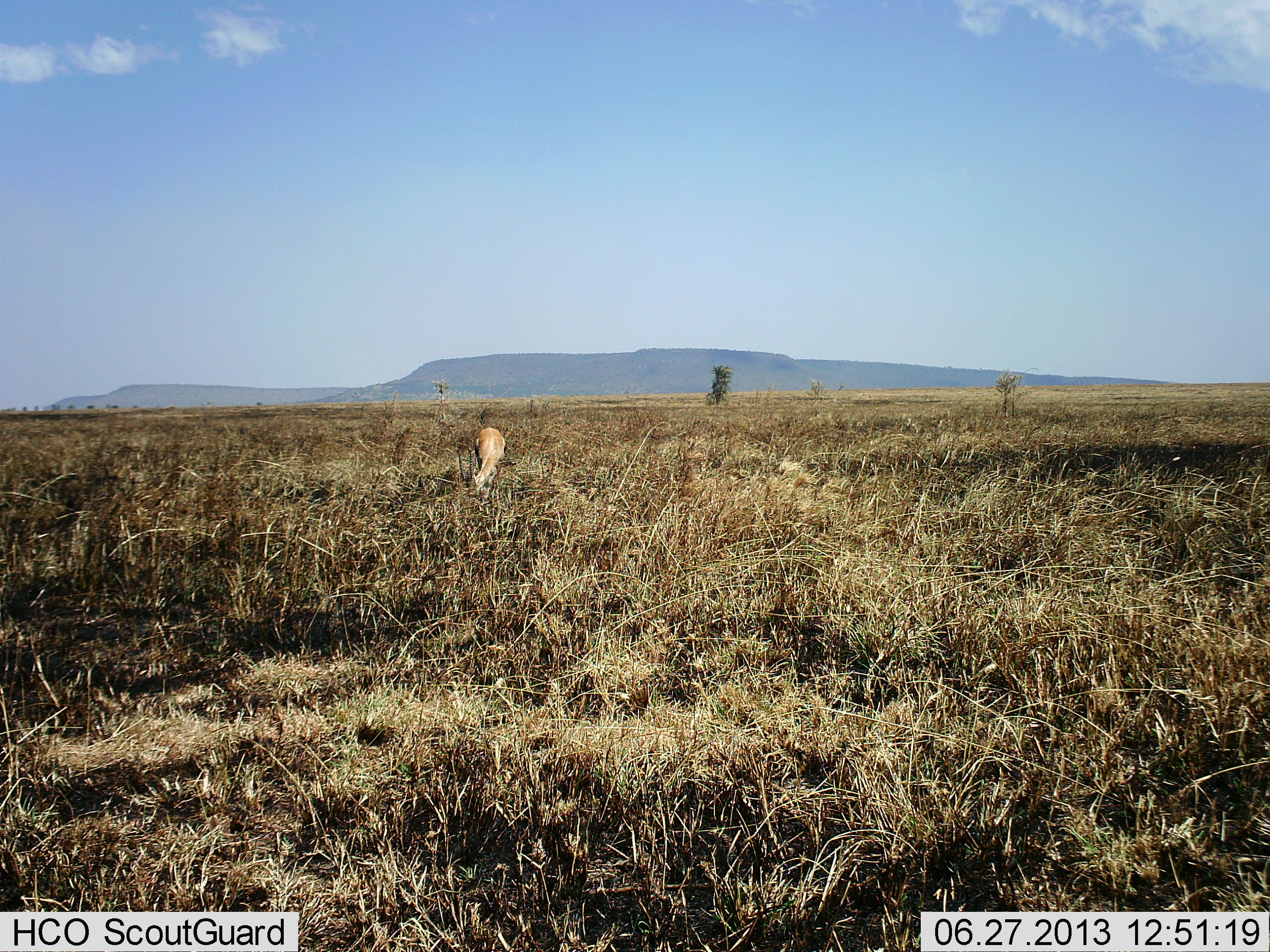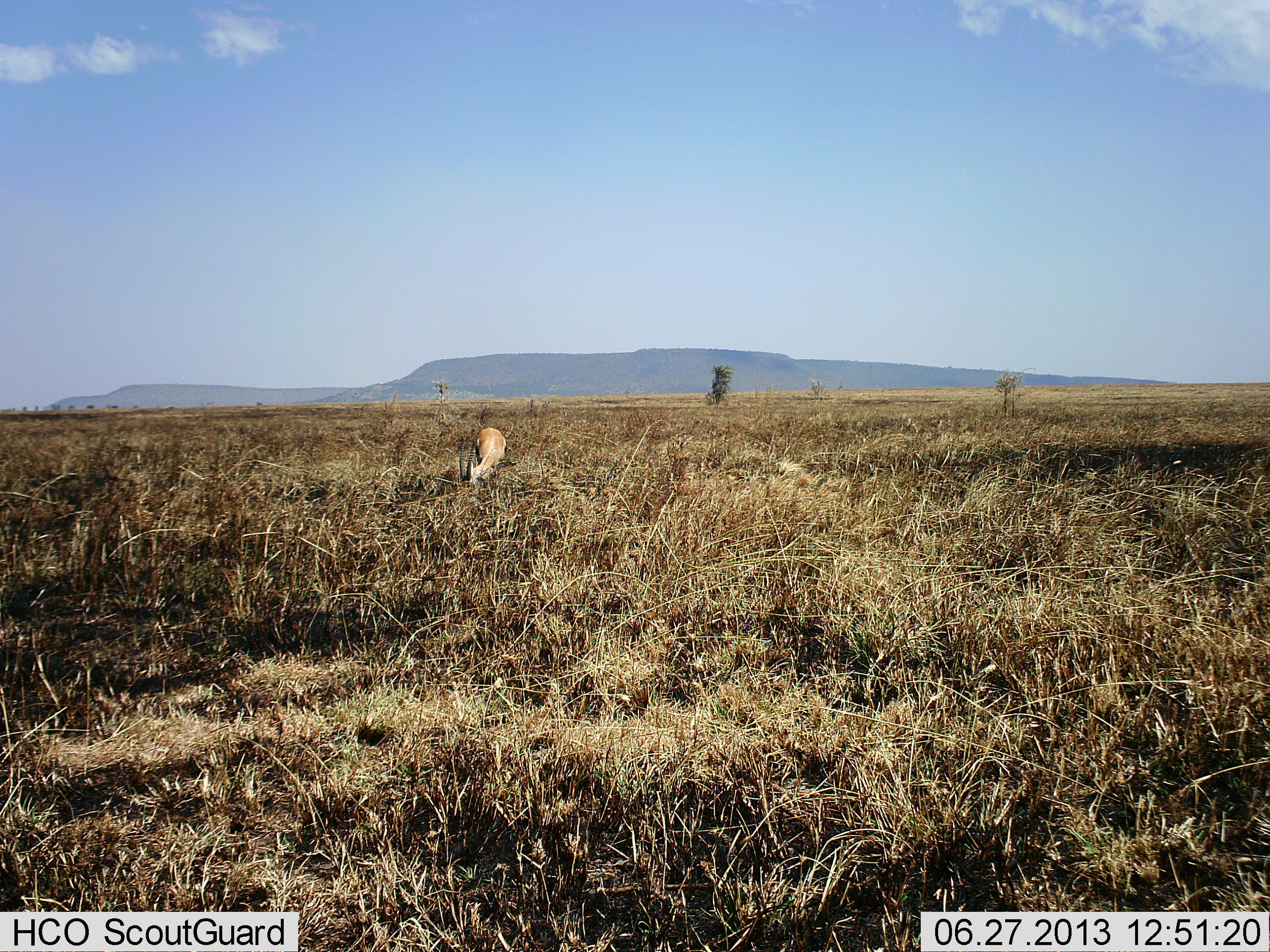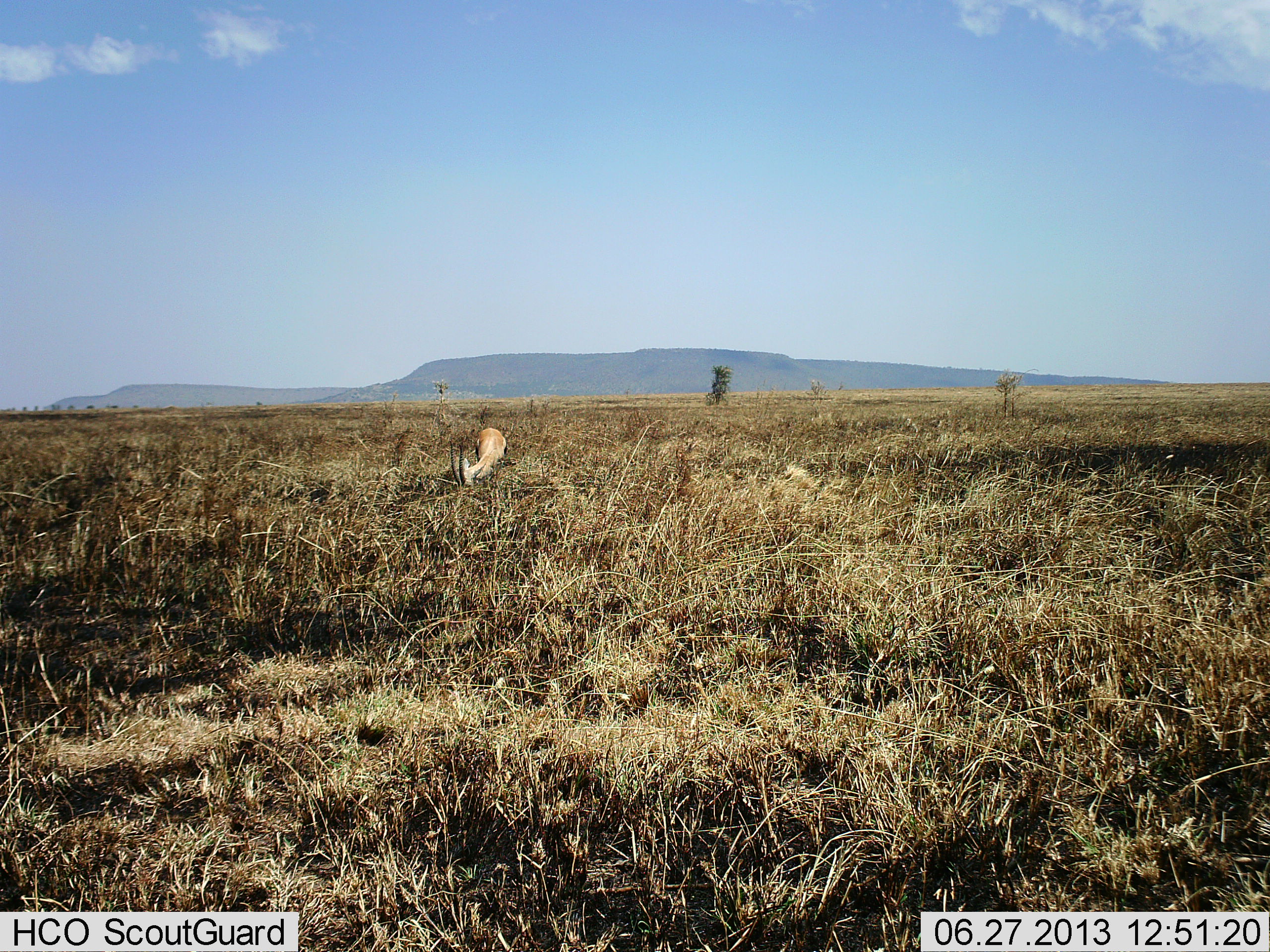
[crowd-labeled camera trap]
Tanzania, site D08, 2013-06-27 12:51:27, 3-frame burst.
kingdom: Animalia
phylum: Chordata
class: Mammalia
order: Artiodactyla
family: Bovidae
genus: Nanger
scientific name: Nanger granti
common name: grant's gazelle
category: gazellegrants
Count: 1.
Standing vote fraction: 26%.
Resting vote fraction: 0%.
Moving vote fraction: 0%.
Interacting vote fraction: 0%.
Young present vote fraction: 0%.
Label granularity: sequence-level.